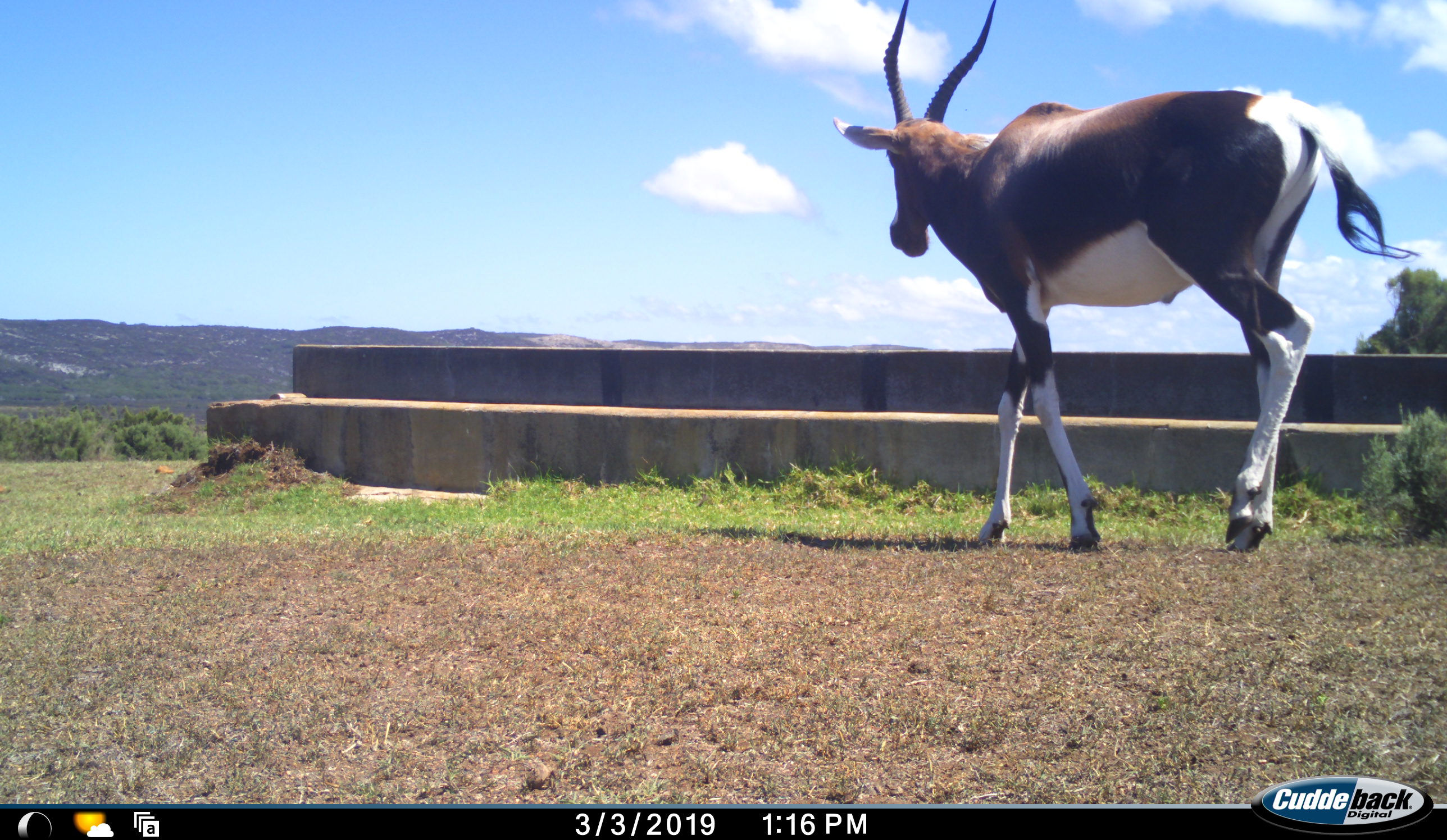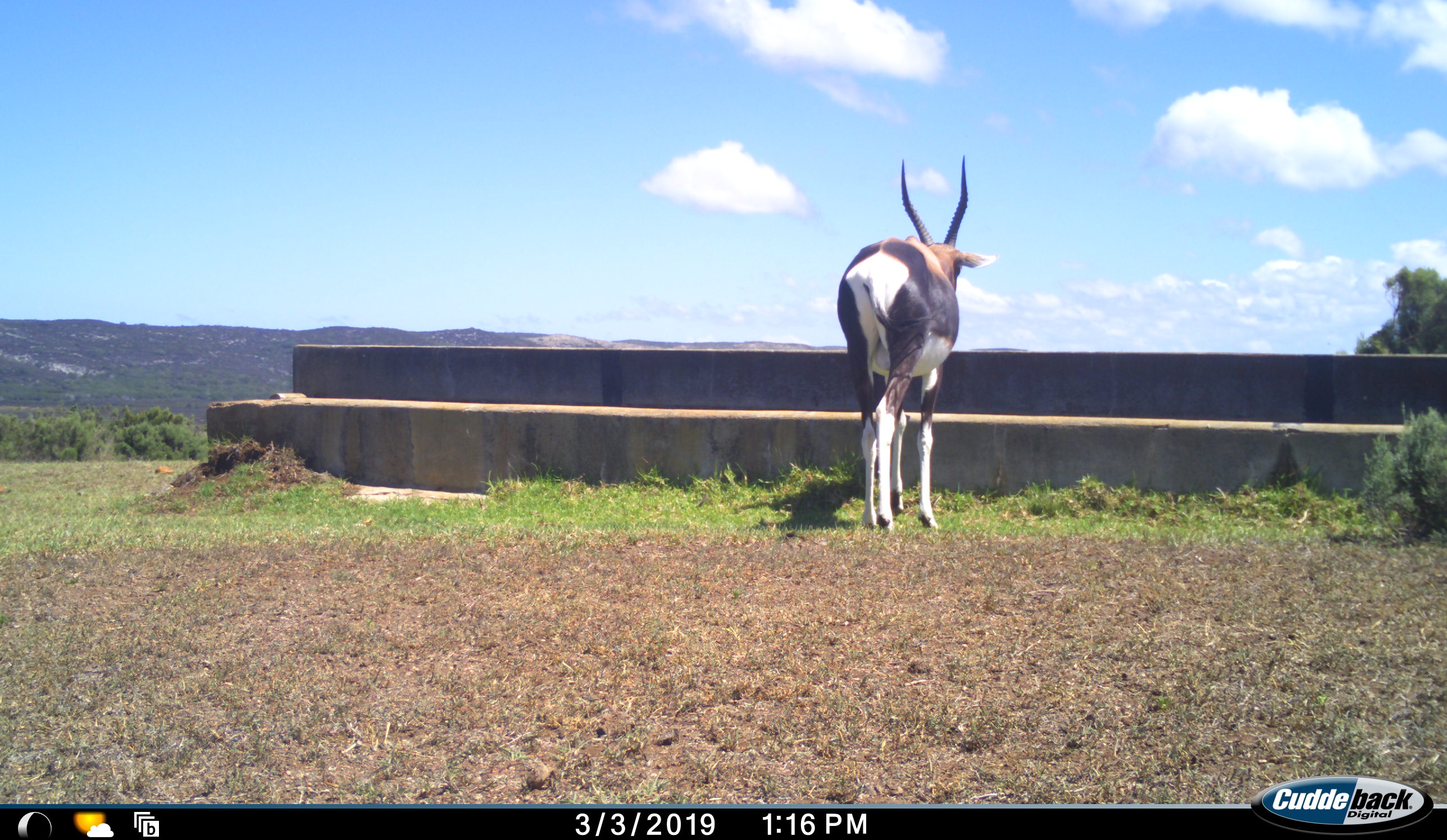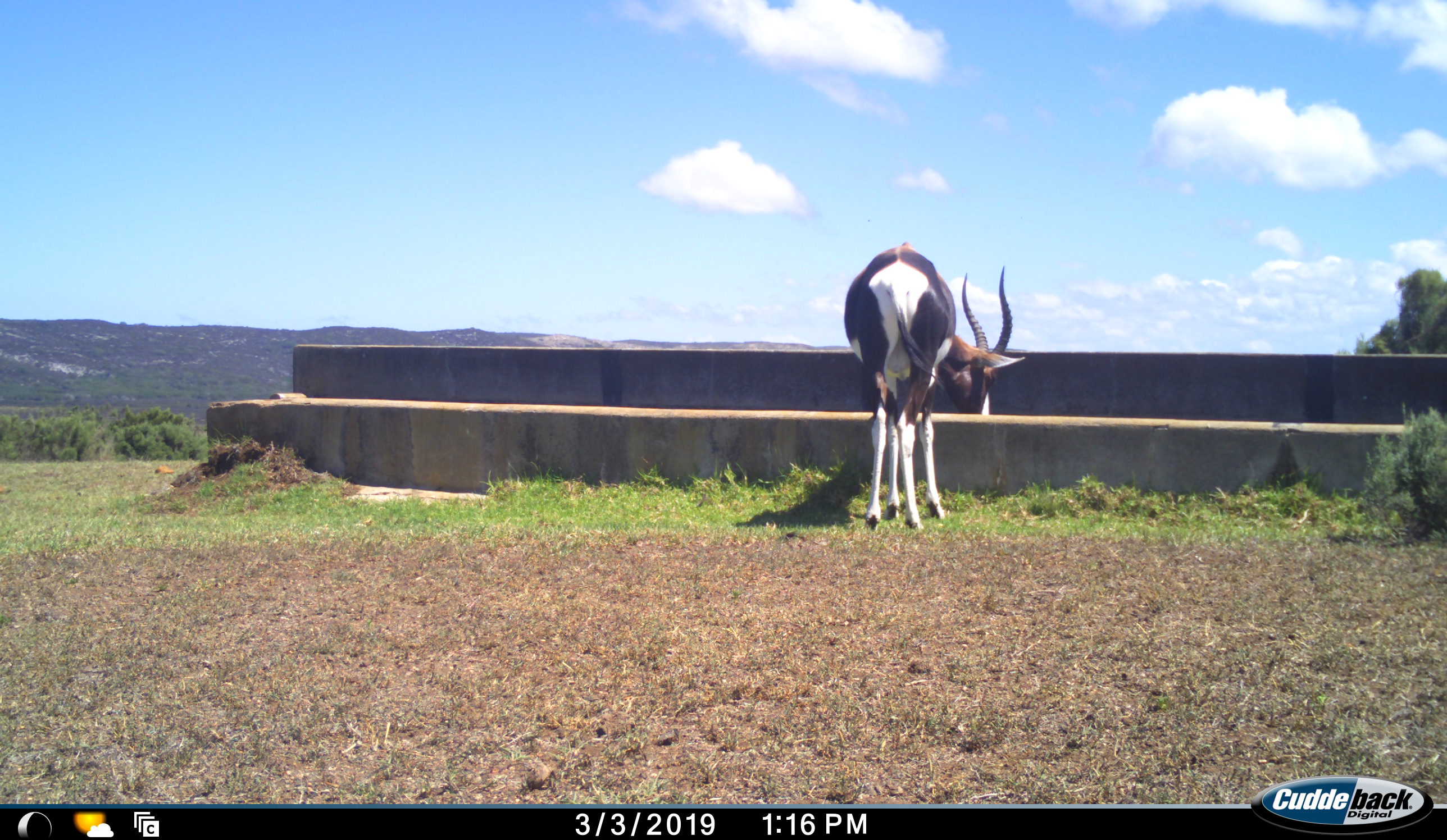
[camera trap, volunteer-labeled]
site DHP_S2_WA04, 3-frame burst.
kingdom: Animalia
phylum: Chordata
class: Mammalia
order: Artiodactyla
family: Bovidae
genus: Damaliscus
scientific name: Damaliscus pygargus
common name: bontebok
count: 1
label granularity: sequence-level